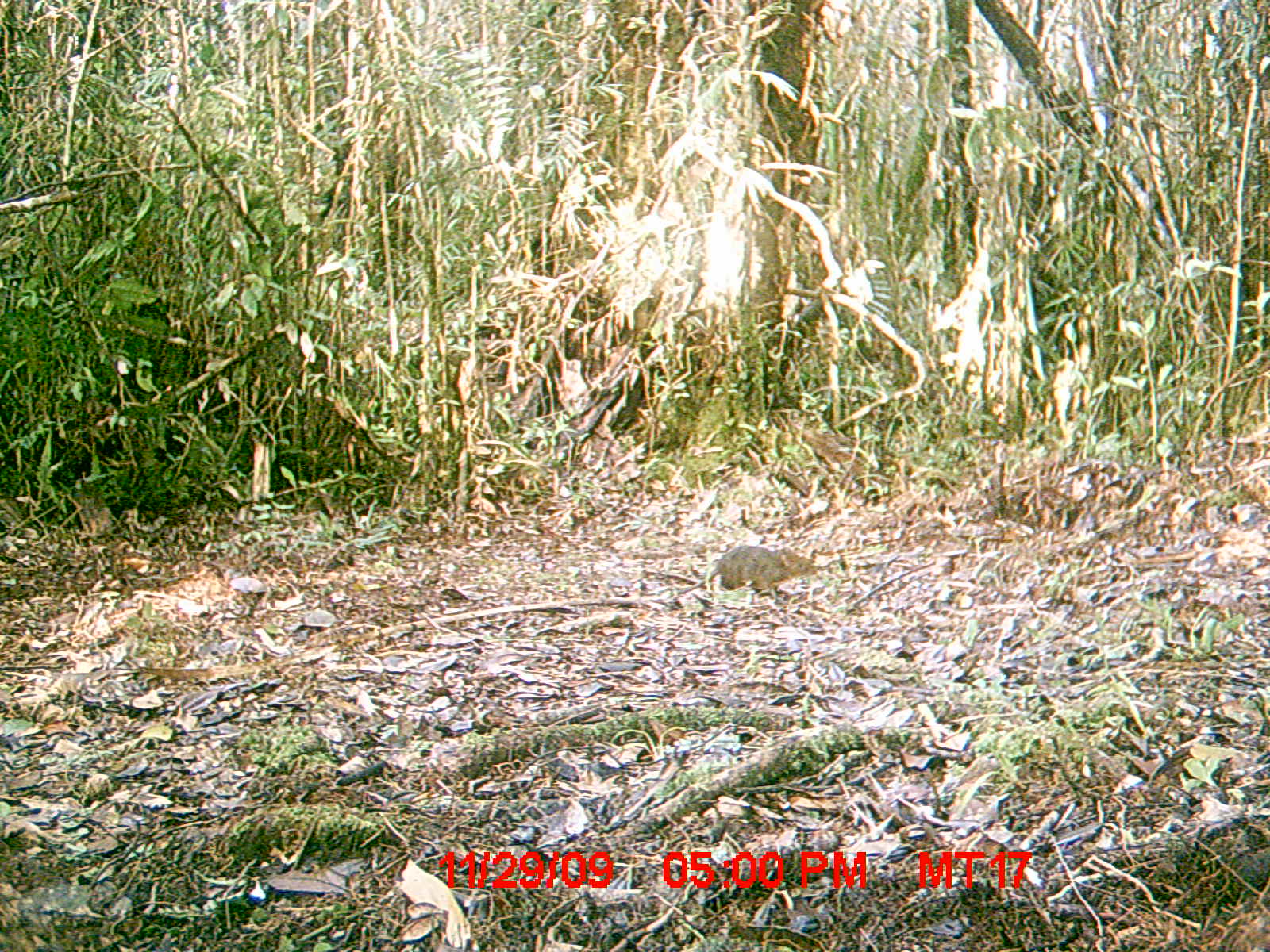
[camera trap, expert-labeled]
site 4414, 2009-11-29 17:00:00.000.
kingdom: Animalia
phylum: Chordata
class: Mammalia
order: Rodentia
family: Nesomyidae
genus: Hypogeomys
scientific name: Hypogeomys antimena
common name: malagasy giant rat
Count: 1.